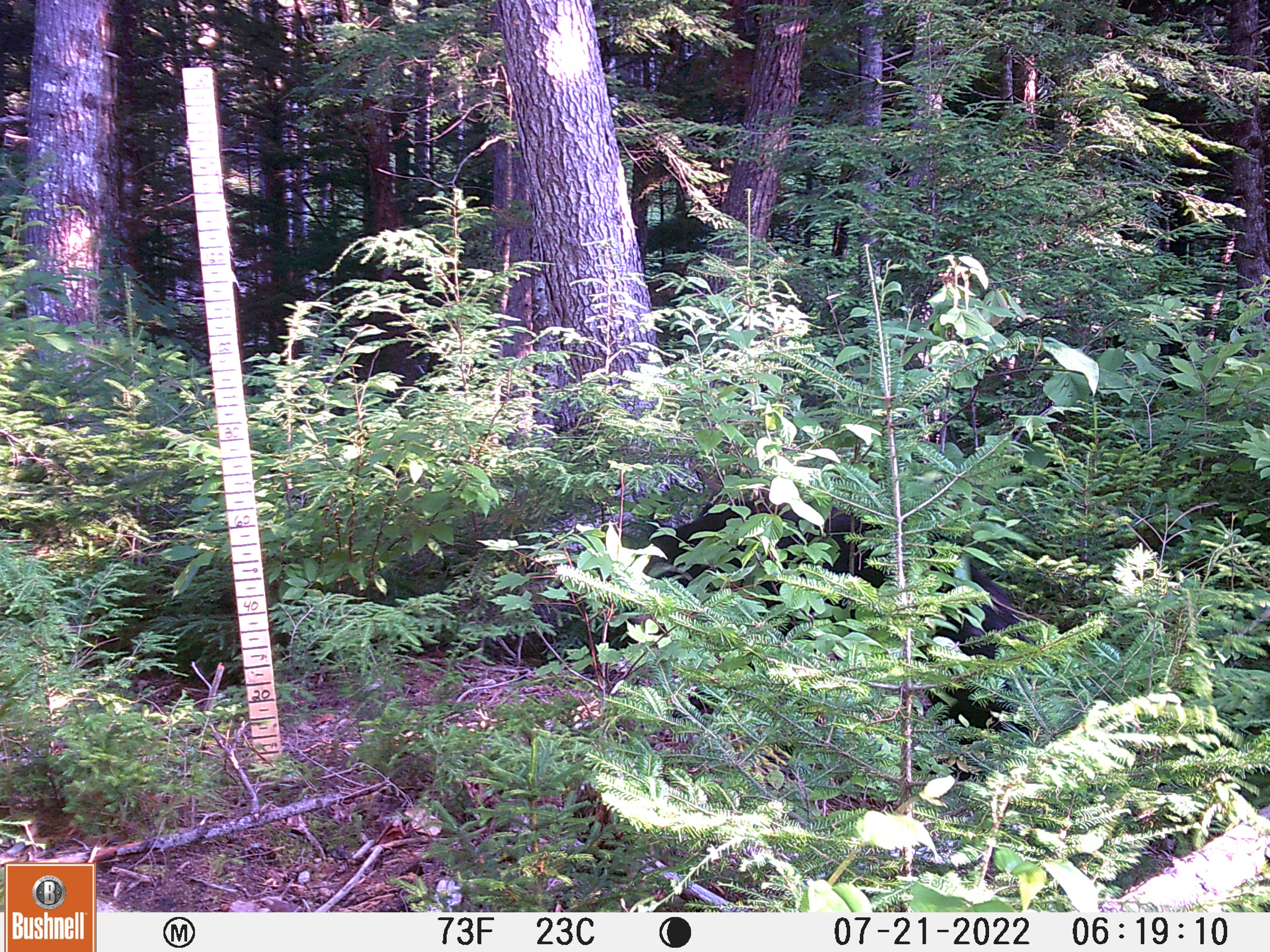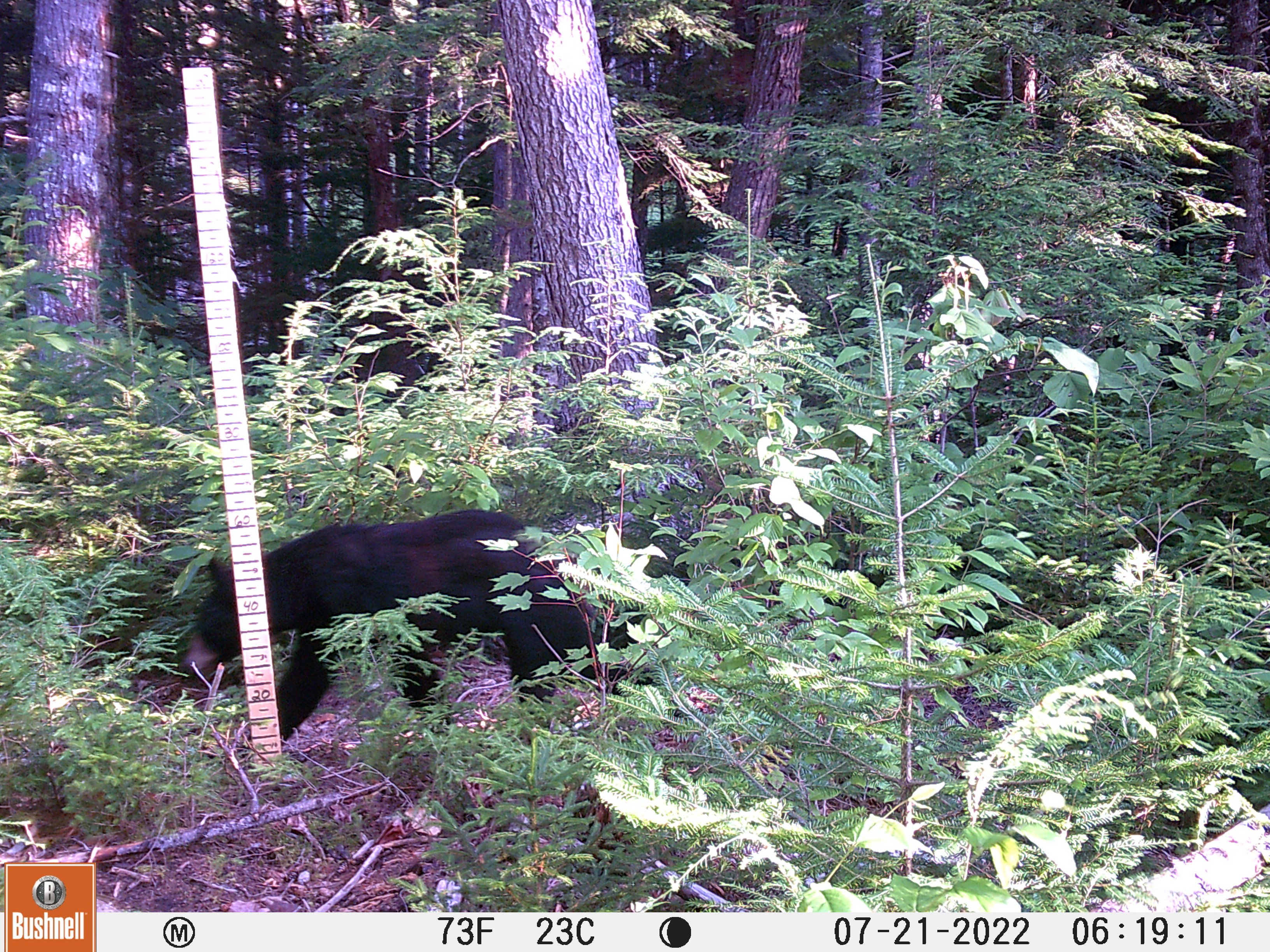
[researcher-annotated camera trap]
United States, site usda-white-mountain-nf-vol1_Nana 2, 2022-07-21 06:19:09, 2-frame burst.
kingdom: Animalia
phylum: Chordata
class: Mammalia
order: Carnivora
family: Ursidae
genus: Ursus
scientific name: Ursus americanus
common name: black bear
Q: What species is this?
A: Black bear (Ursus americanus).